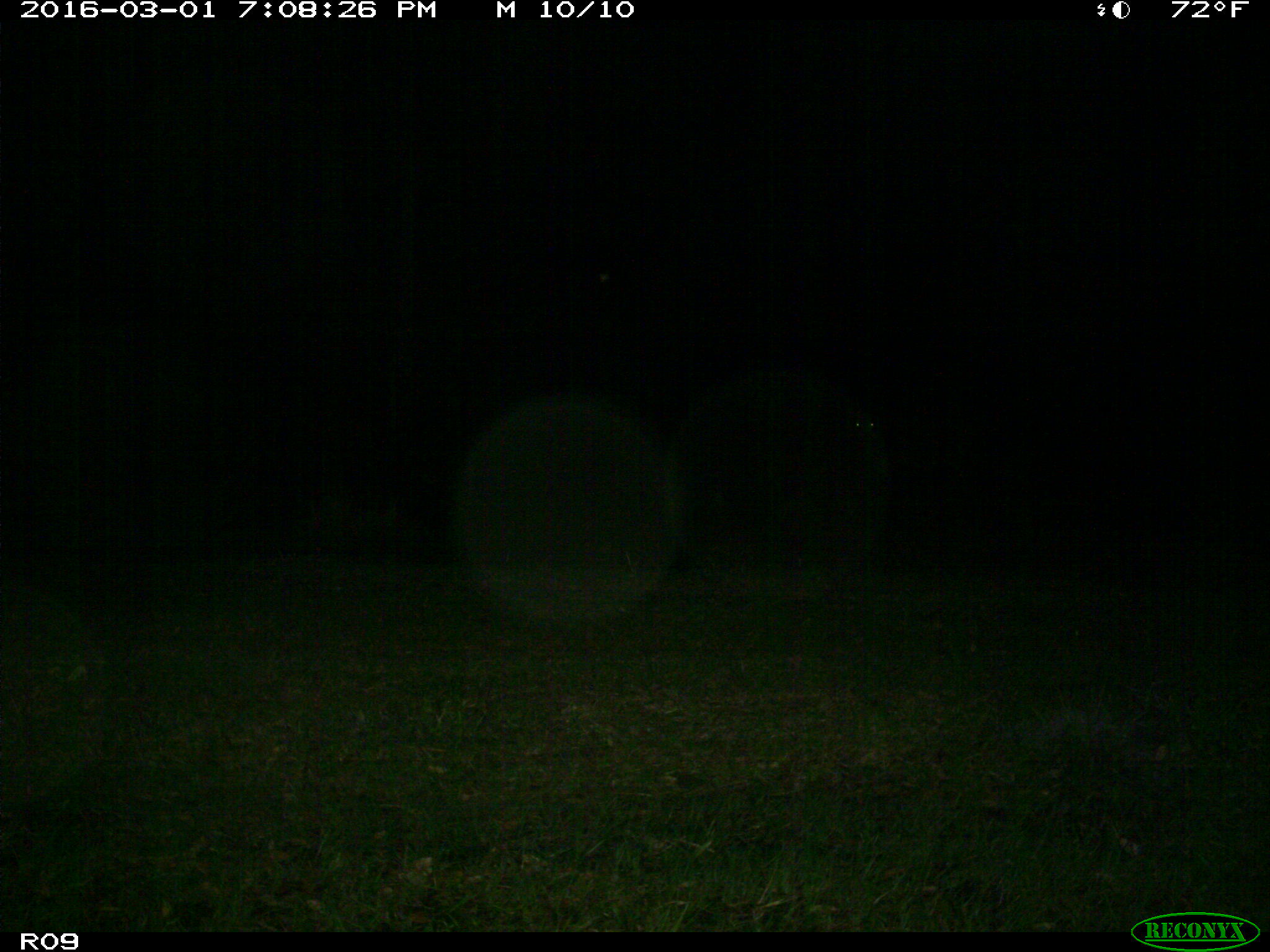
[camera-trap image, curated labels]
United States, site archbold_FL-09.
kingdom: Animalia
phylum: Chordata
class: Mammalia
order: Artiodactyla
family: Bovidae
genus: Bos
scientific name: Bos taurus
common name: domestic cow